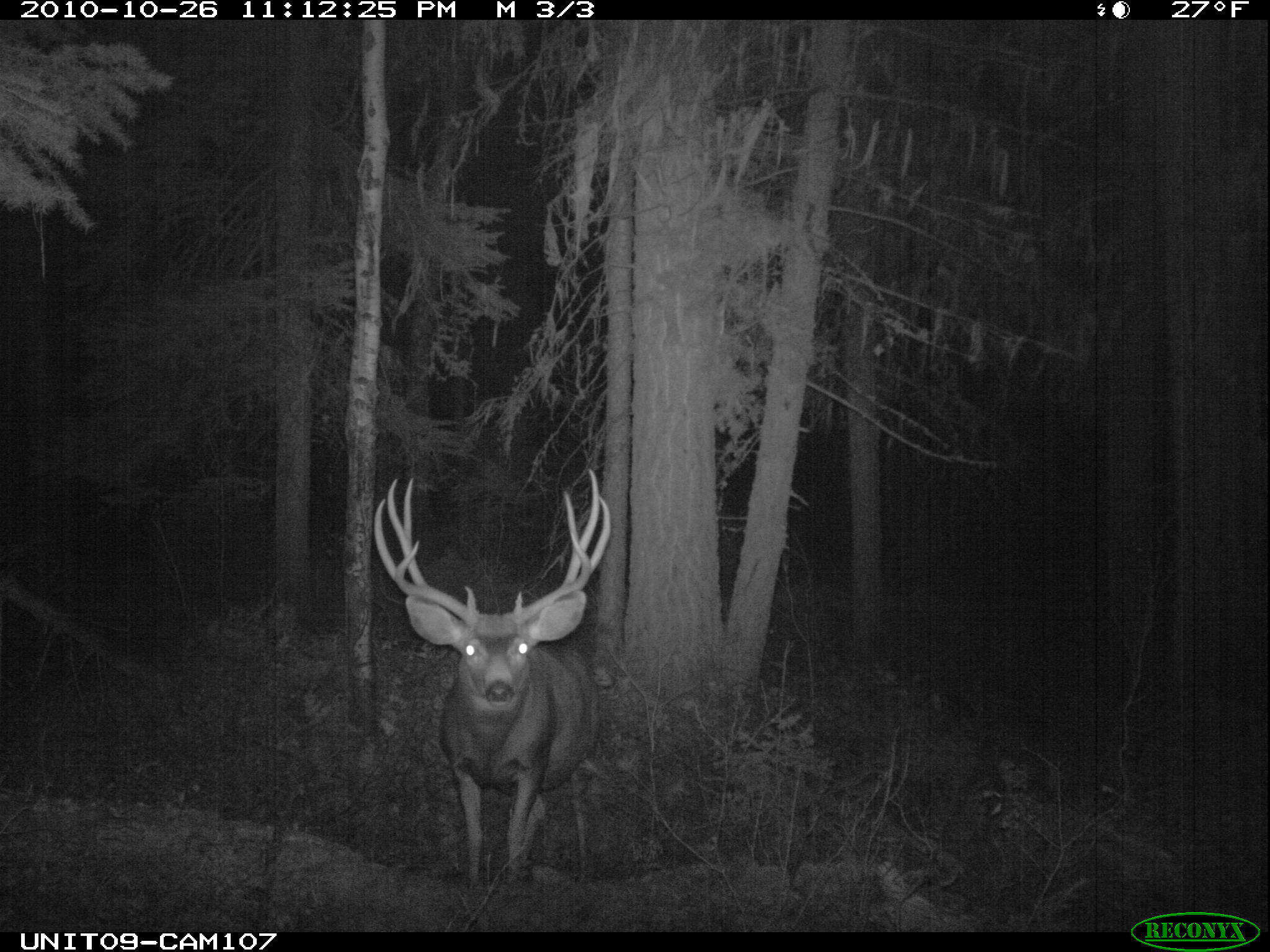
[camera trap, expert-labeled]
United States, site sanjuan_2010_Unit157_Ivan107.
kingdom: Animalia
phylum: Chordata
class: Mammalia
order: Artiodactyla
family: Cervidae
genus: Odocoileus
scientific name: Odocoileus hemionus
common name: mule deer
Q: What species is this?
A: Odocoileus hemionus (mule deer).